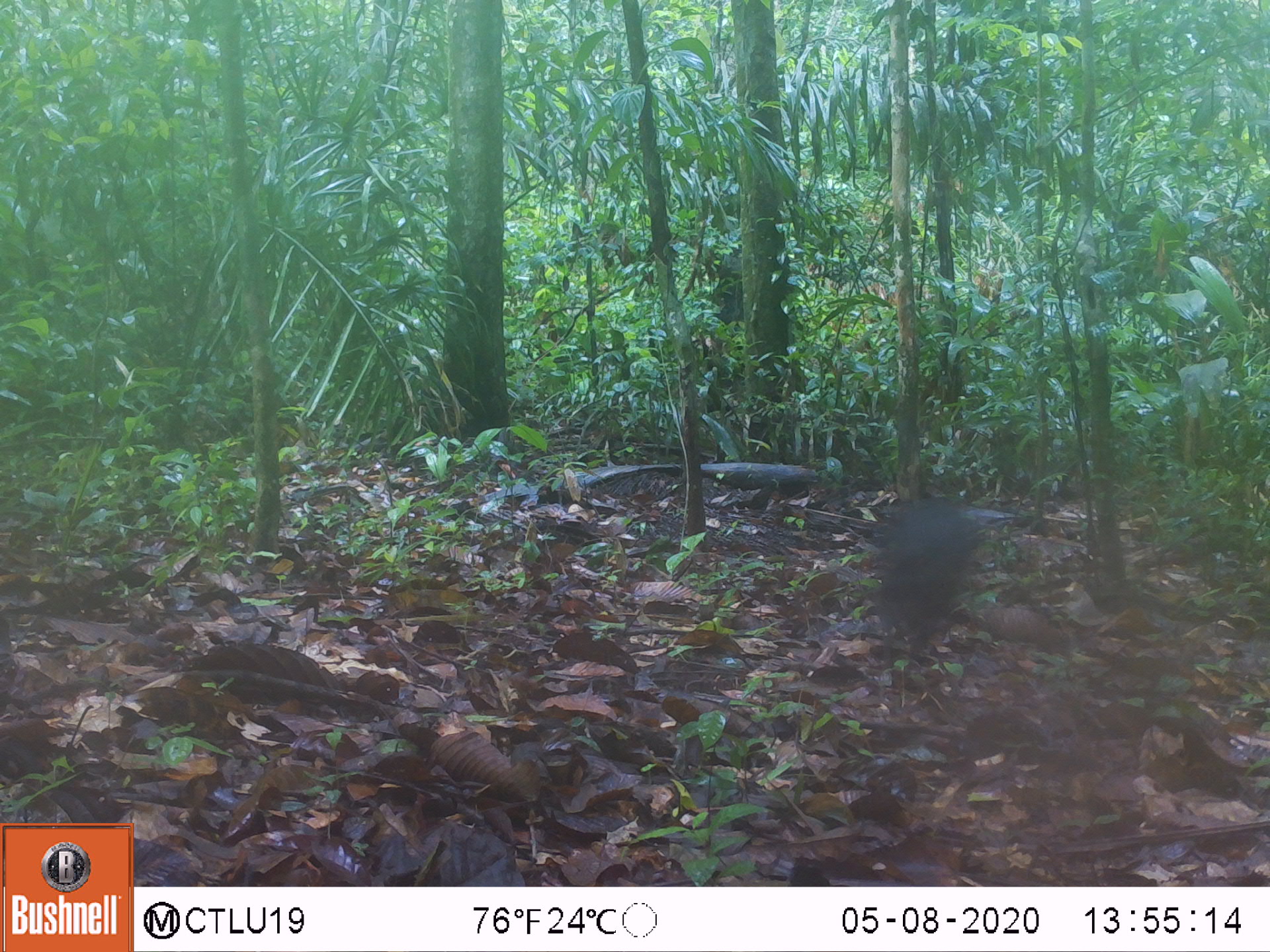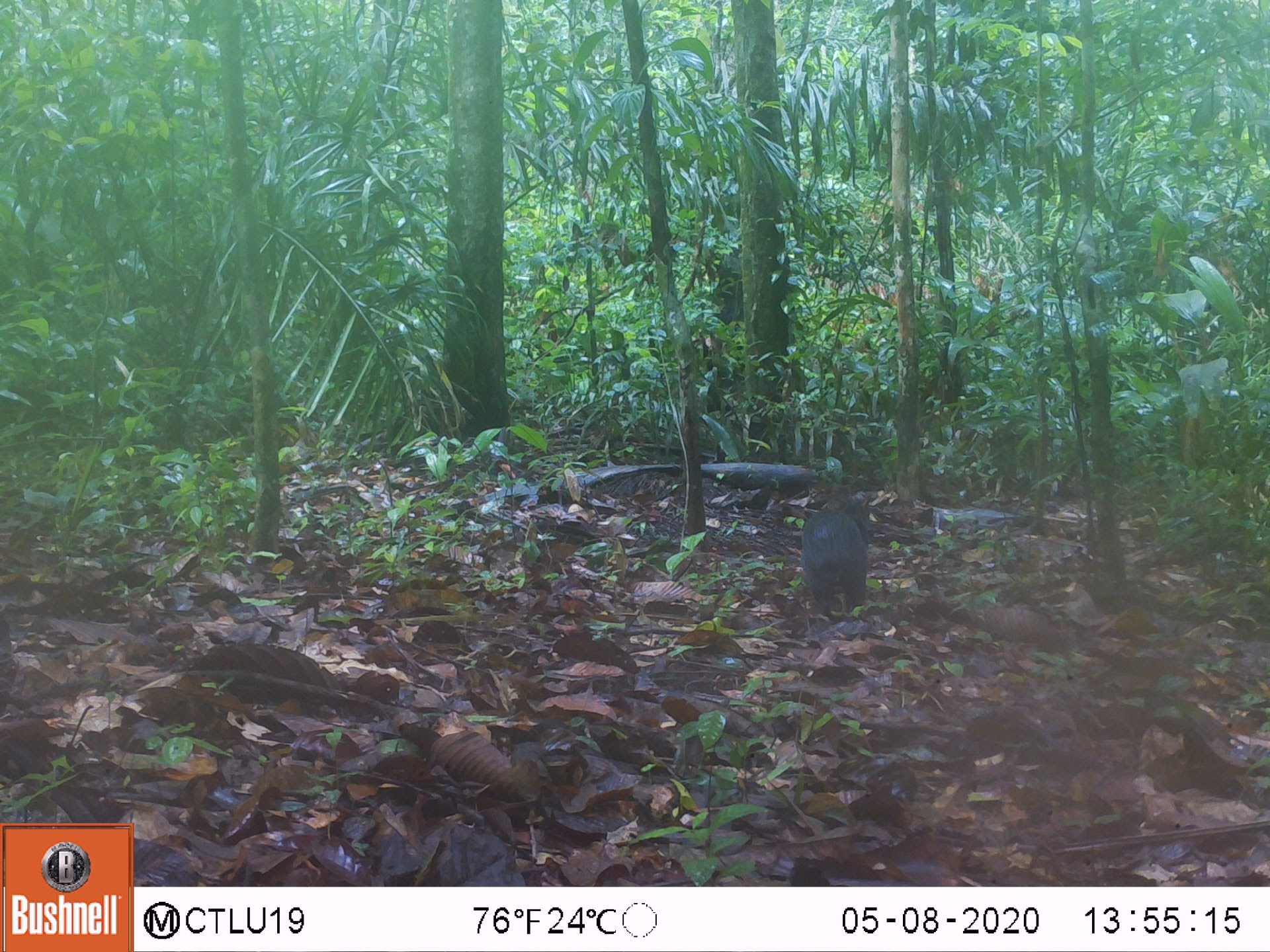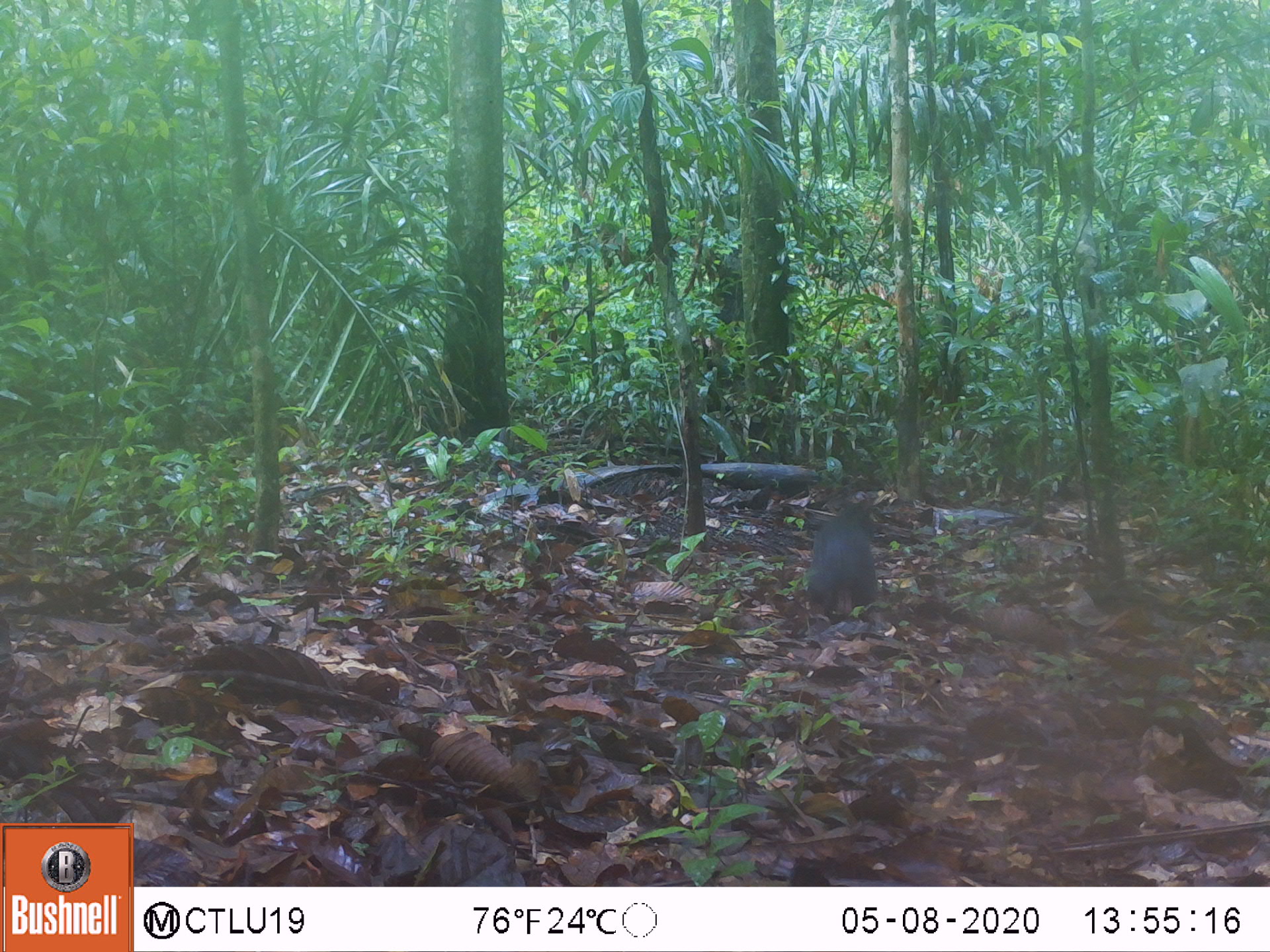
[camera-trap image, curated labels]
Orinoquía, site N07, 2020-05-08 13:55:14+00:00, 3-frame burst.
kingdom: Animalia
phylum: Chordata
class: Mammalia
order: Rodentia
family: Dasyproctidae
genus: Dasyprocta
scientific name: Dasyprocta fuliginosa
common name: black agouti